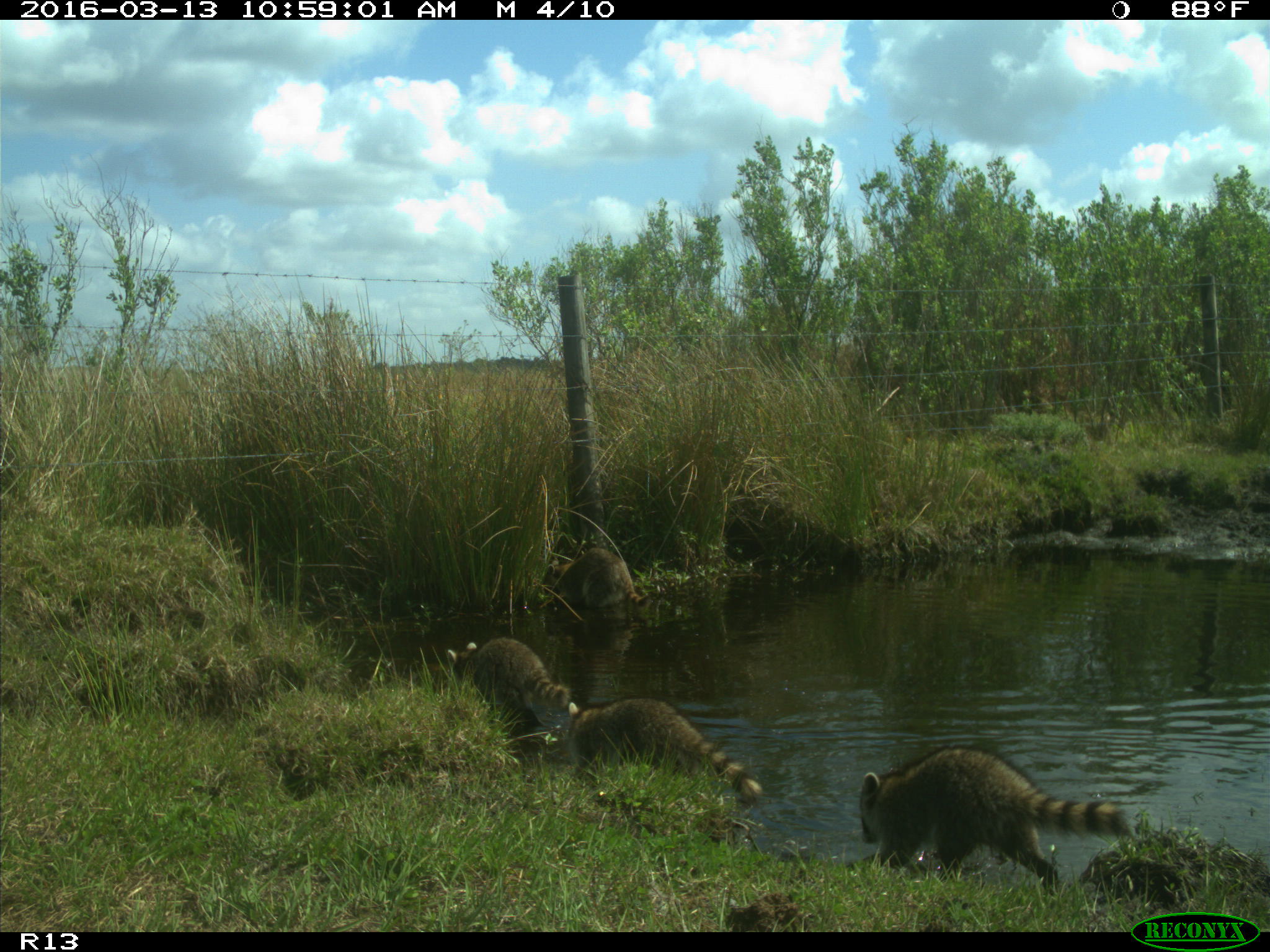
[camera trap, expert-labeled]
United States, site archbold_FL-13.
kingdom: Animalia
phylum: Chordata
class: Mammalia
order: Carnivora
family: Procyonidae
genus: Procyon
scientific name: Procyon lotor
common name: common raccoon